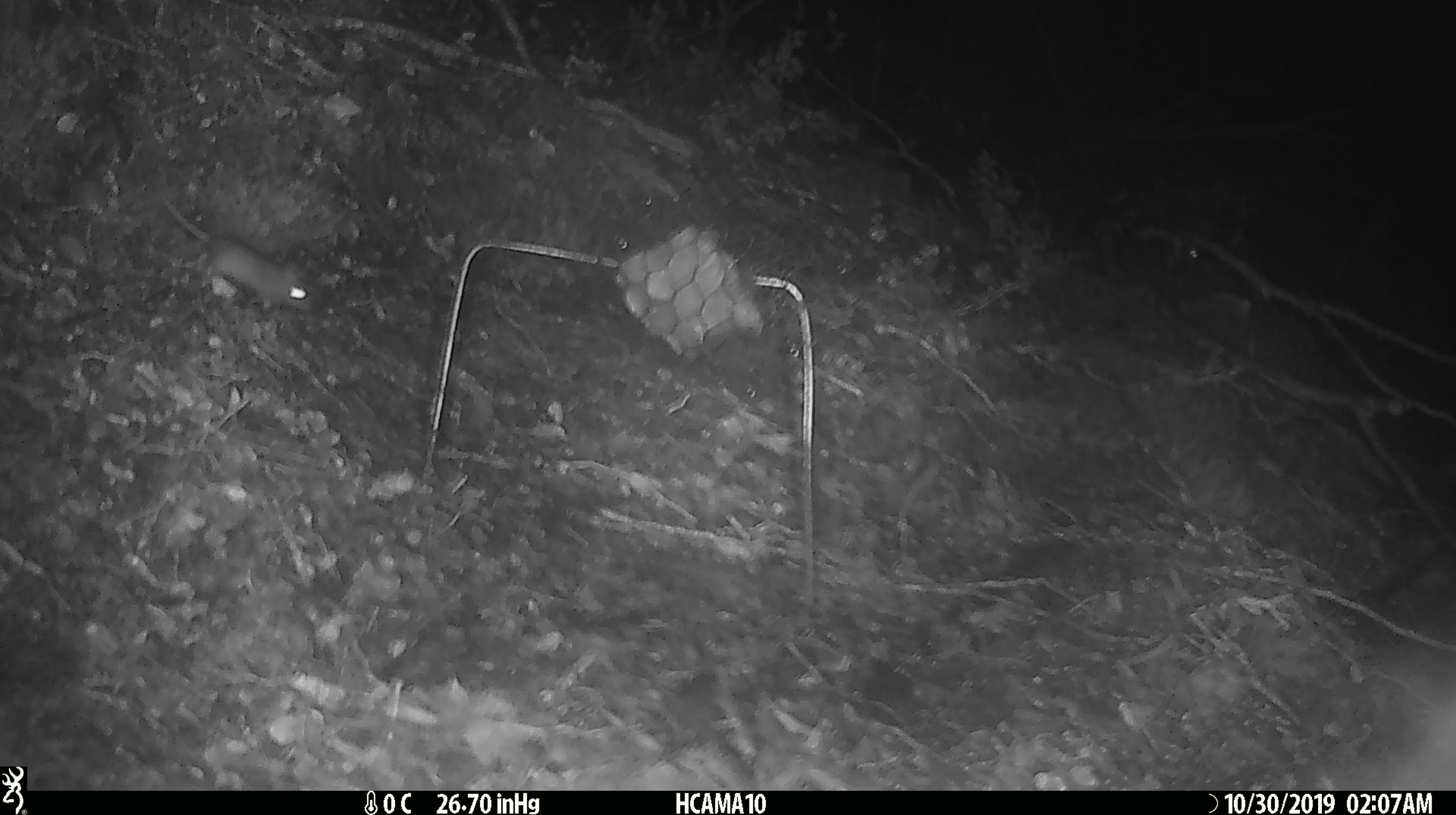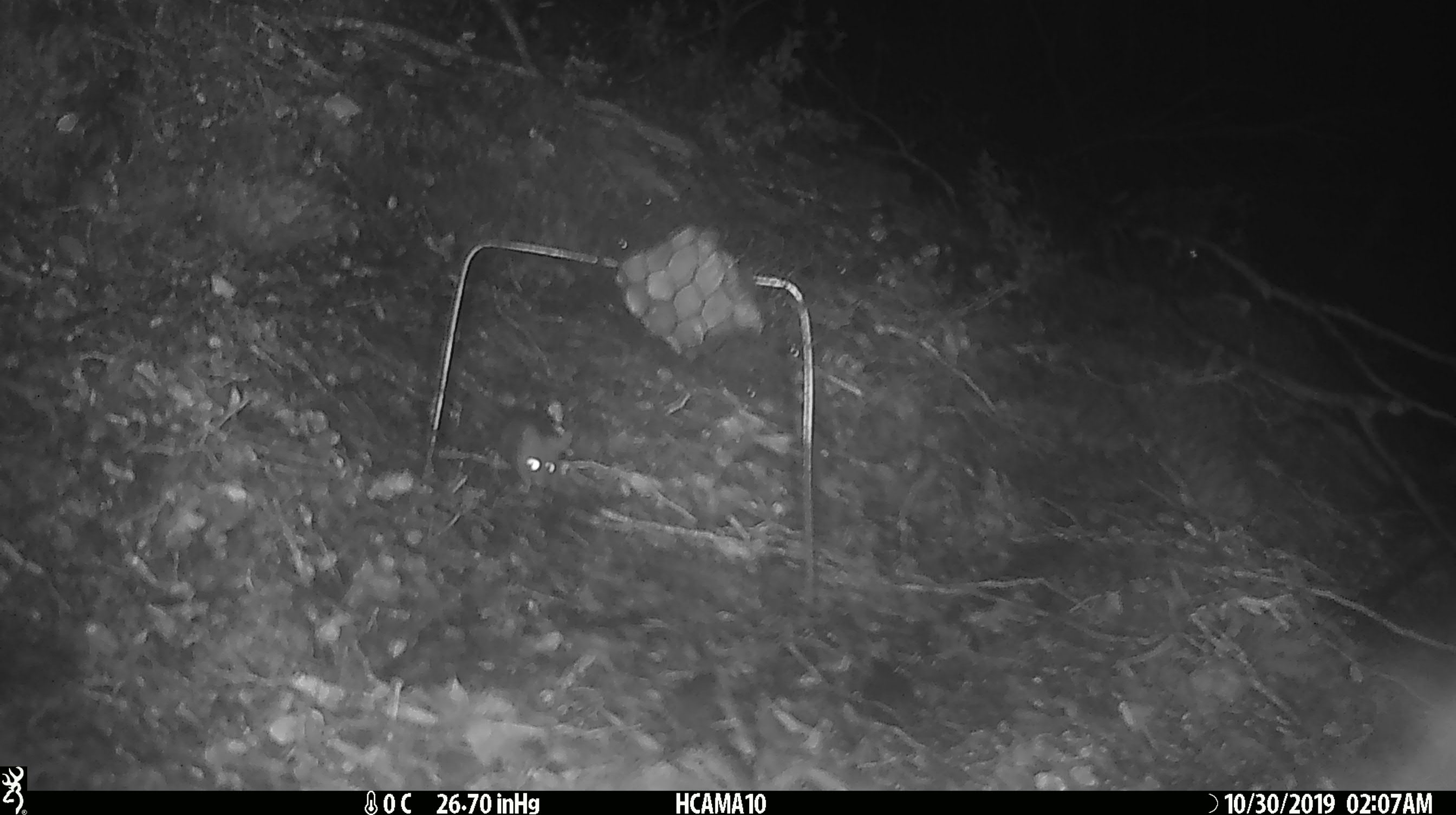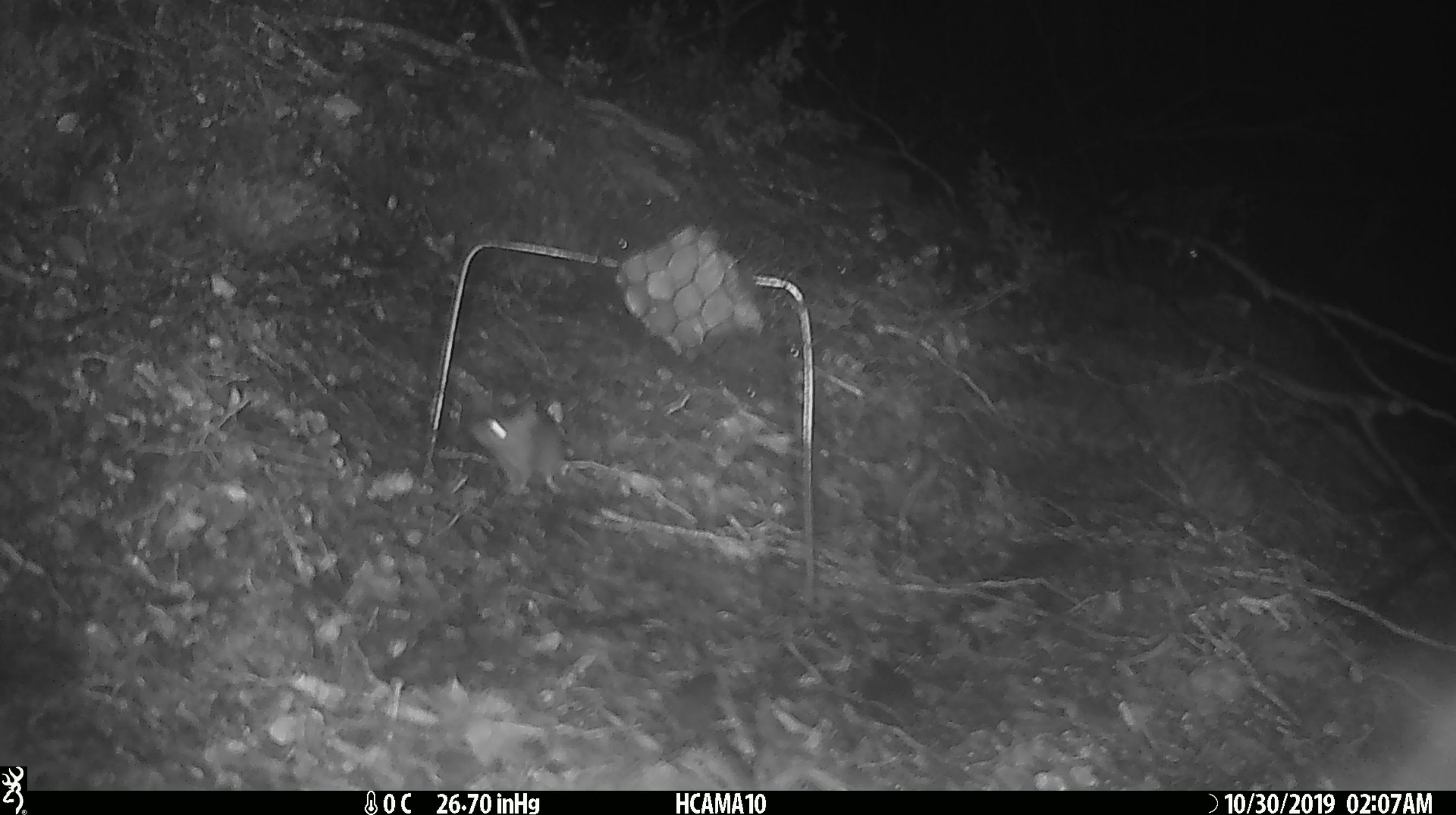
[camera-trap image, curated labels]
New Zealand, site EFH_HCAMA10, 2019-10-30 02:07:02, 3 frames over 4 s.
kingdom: Animalia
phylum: Chordata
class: Mammalia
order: Rodentia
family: Muridae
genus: Mus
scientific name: Mus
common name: mouse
Mouse (Mus).